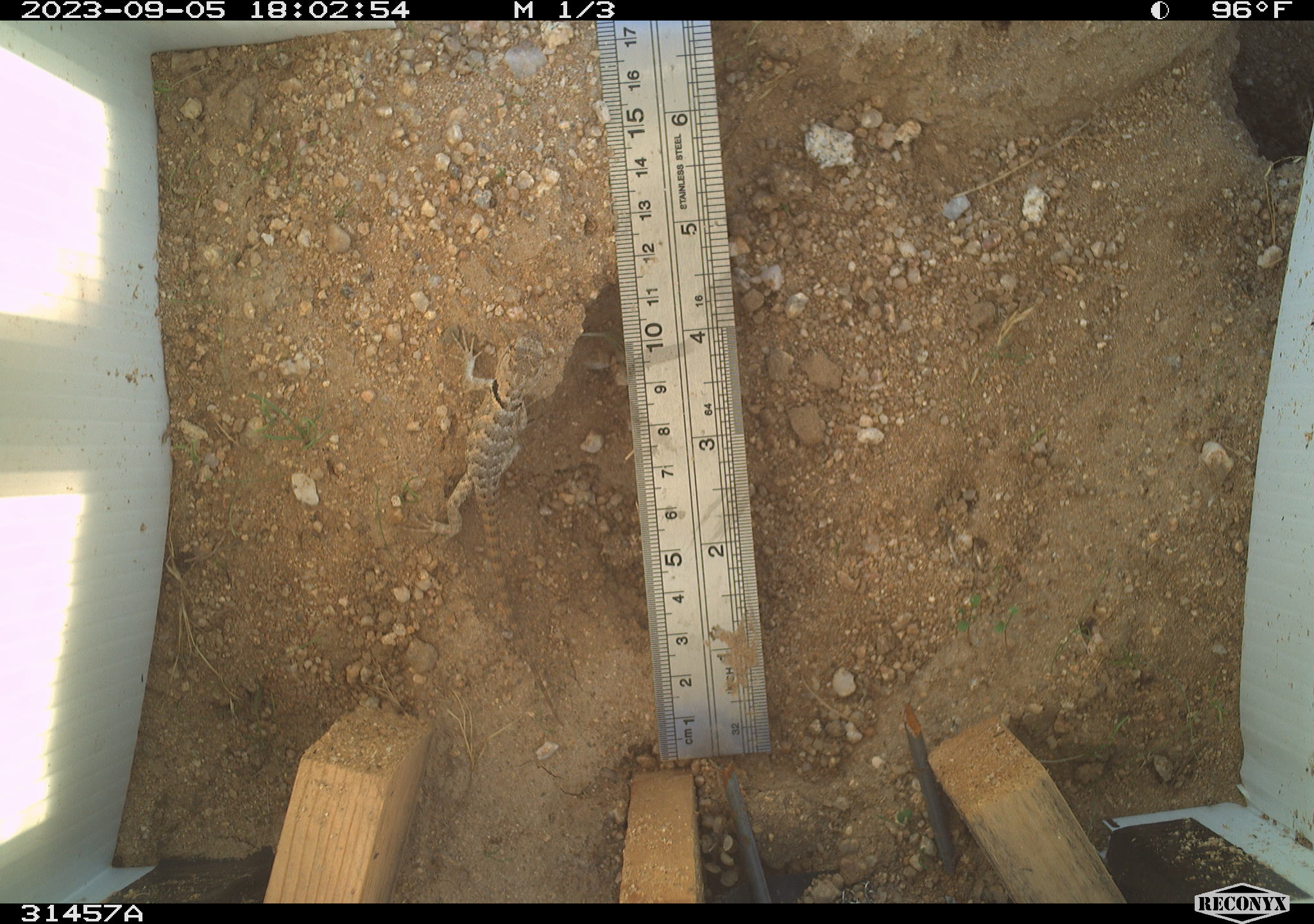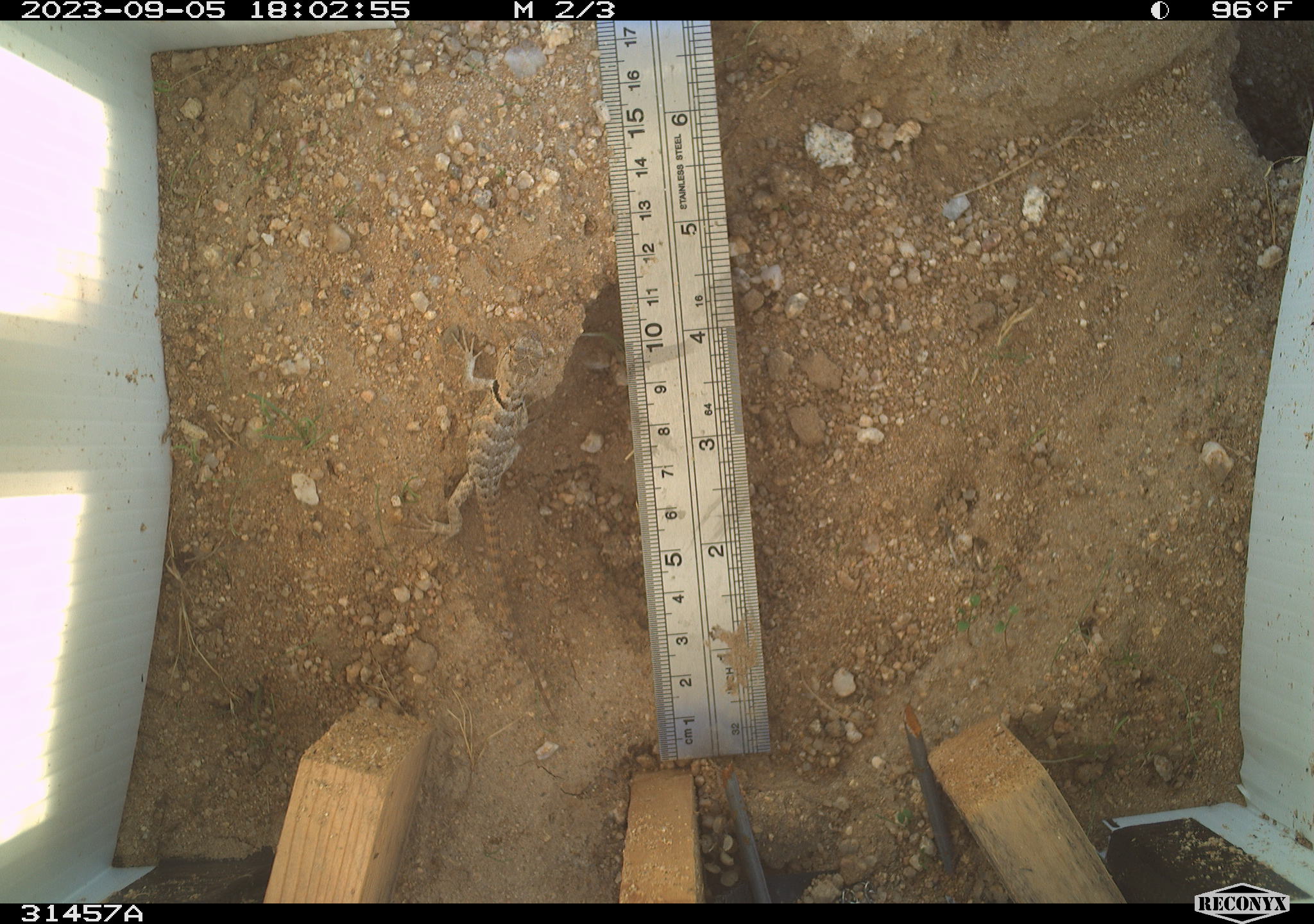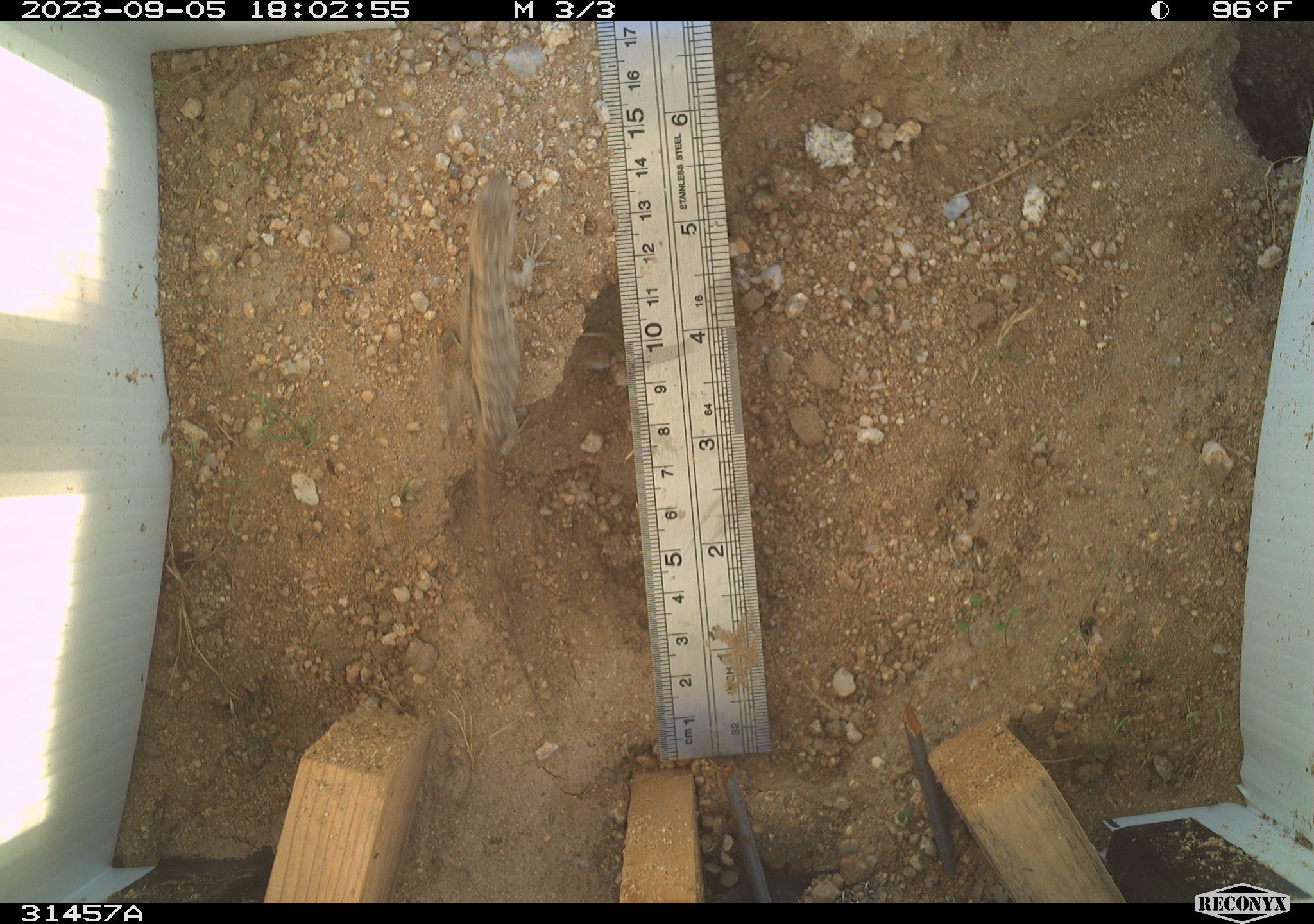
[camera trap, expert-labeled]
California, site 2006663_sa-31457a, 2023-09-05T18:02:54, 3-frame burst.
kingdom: Animalia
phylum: Chordata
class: Reptilia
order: Squamata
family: Phrynosomatidae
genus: Sceloporus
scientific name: Sceloporus uniformis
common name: yellow-backed spiny lizard